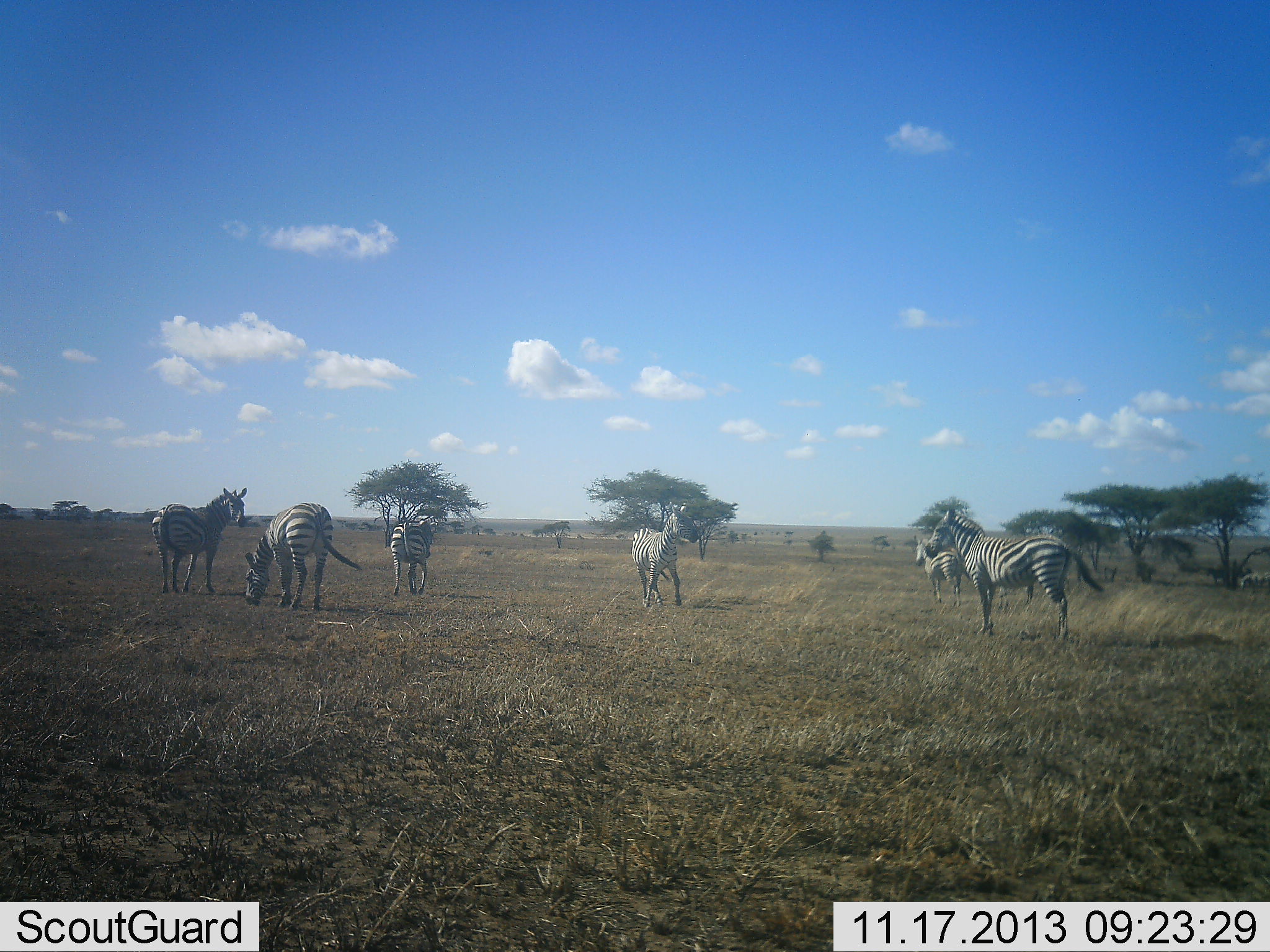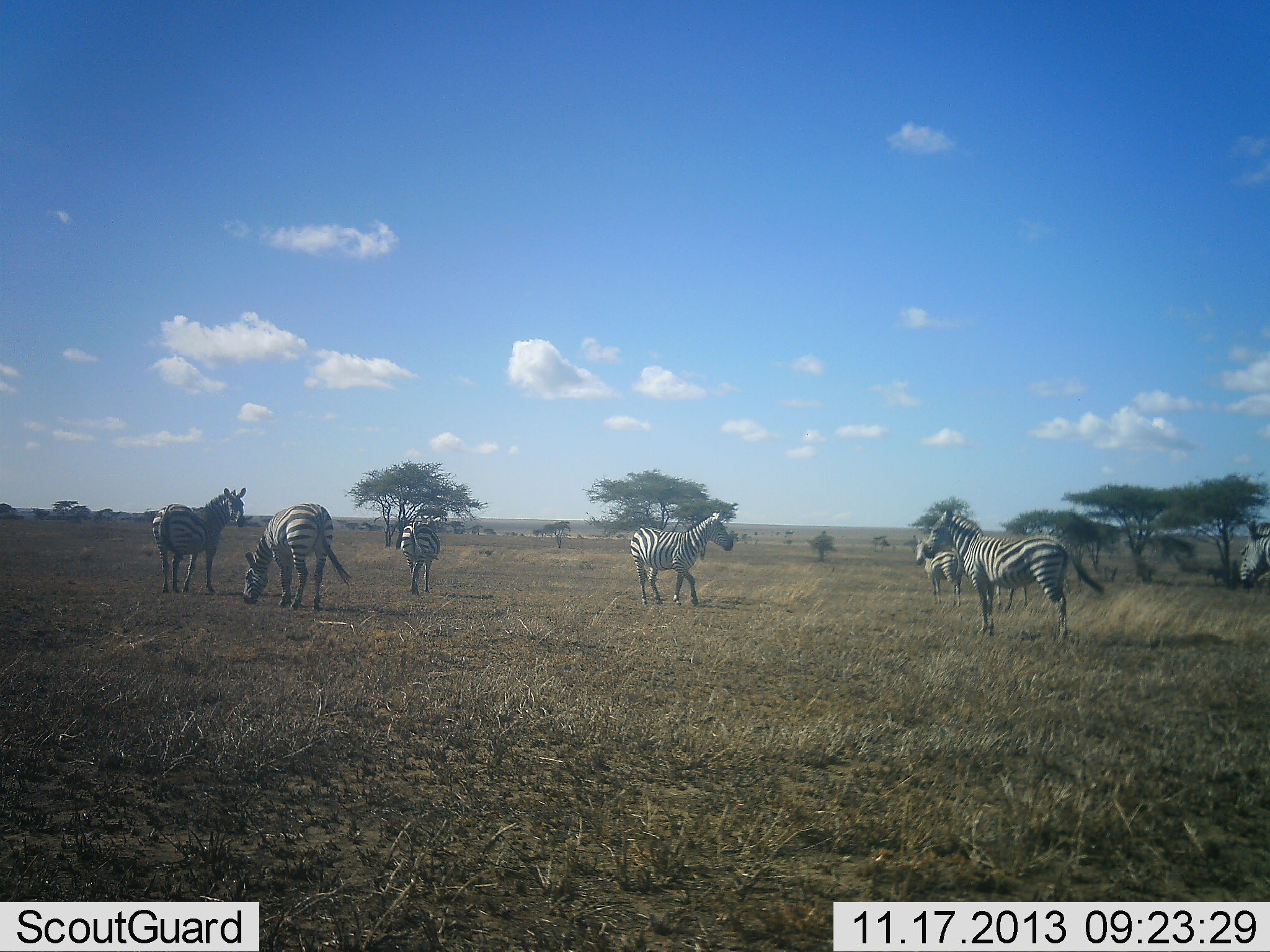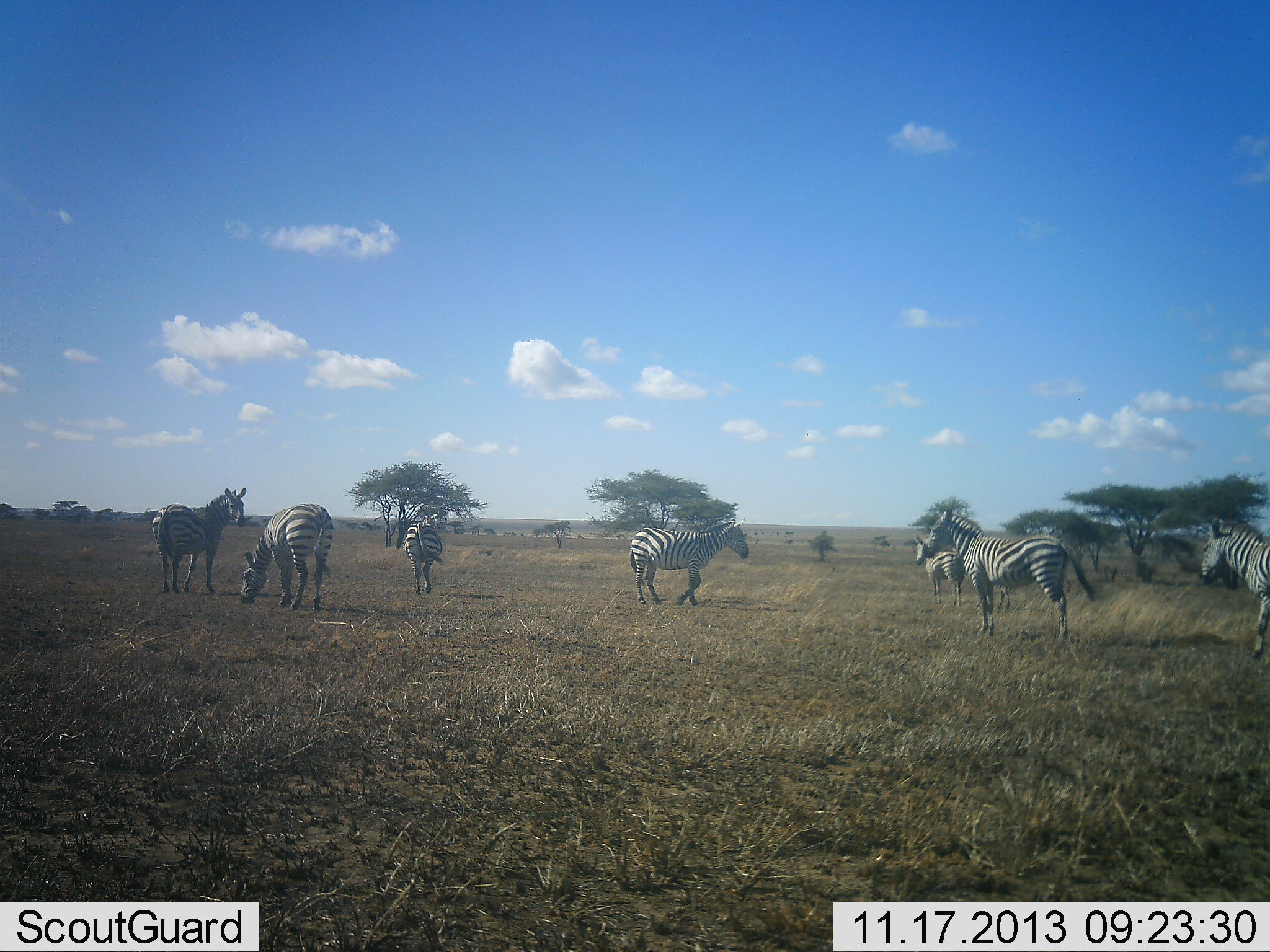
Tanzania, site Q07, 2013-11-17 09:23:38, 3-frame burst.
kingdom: Animalia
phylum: Chordata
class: Mammalia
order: Perissodactyla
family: Equidae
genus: Equus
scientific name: Equus quagga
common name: plains zebra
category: zebra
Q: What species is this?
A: Zebra (plains zebra) (Equus quagga).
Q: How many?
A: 7.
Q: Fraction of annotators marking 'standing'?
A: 100%.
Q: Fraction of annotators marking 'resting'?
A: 0%.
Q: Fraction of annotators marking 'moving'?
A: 64%.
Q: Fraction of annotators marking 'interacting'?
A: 0%.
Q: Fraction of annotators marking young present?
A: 0%.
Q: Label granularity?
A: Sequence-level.